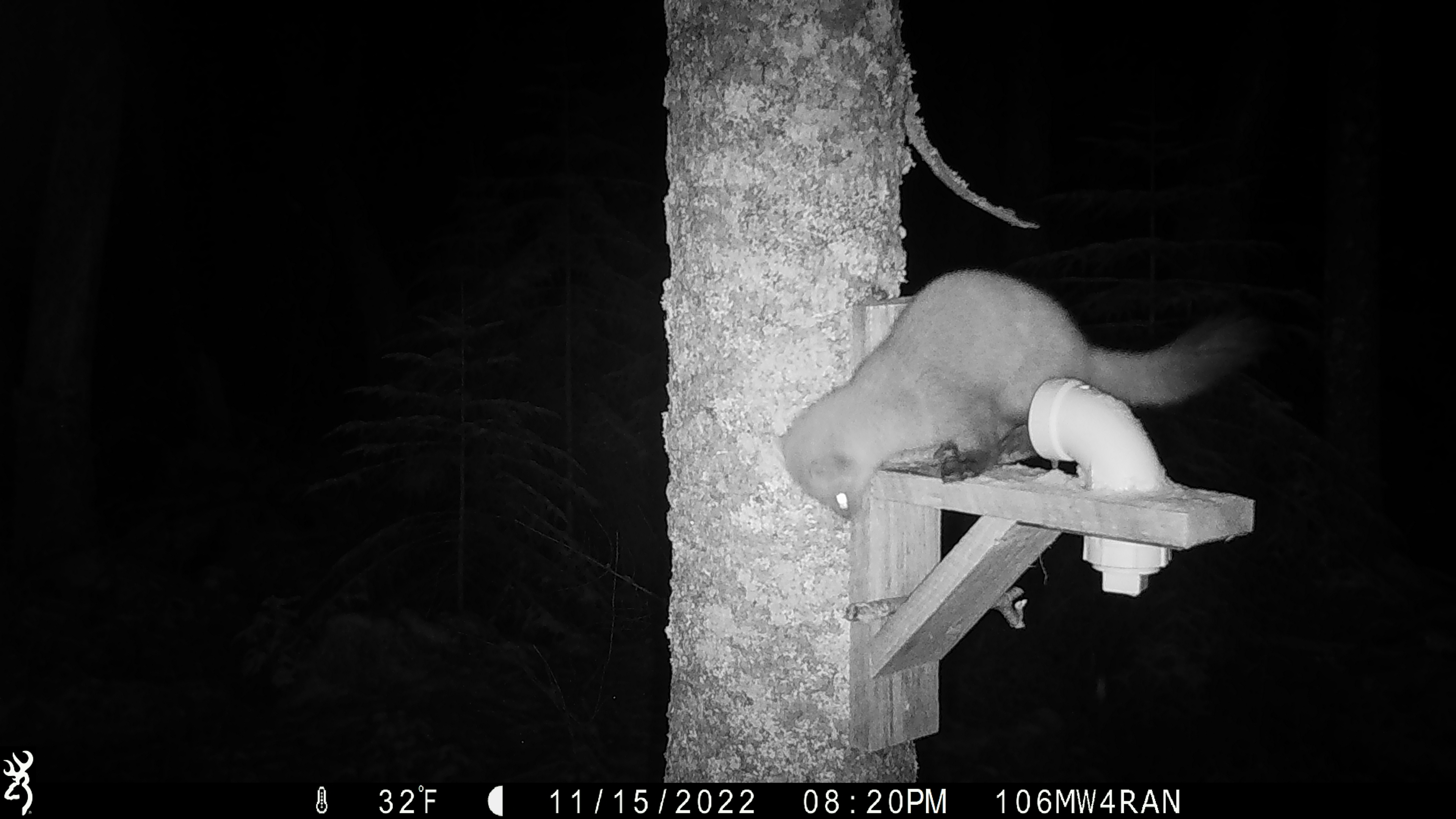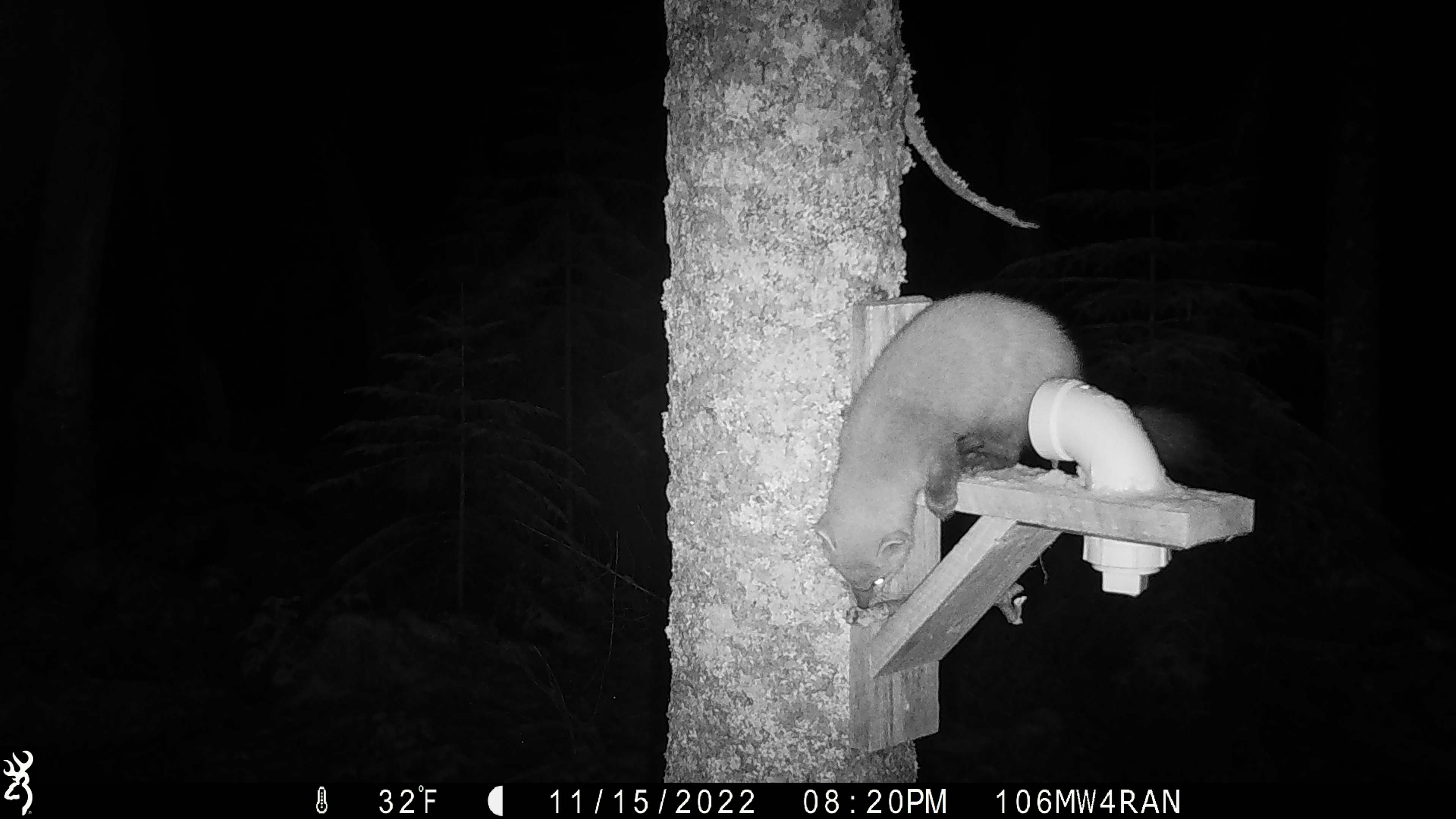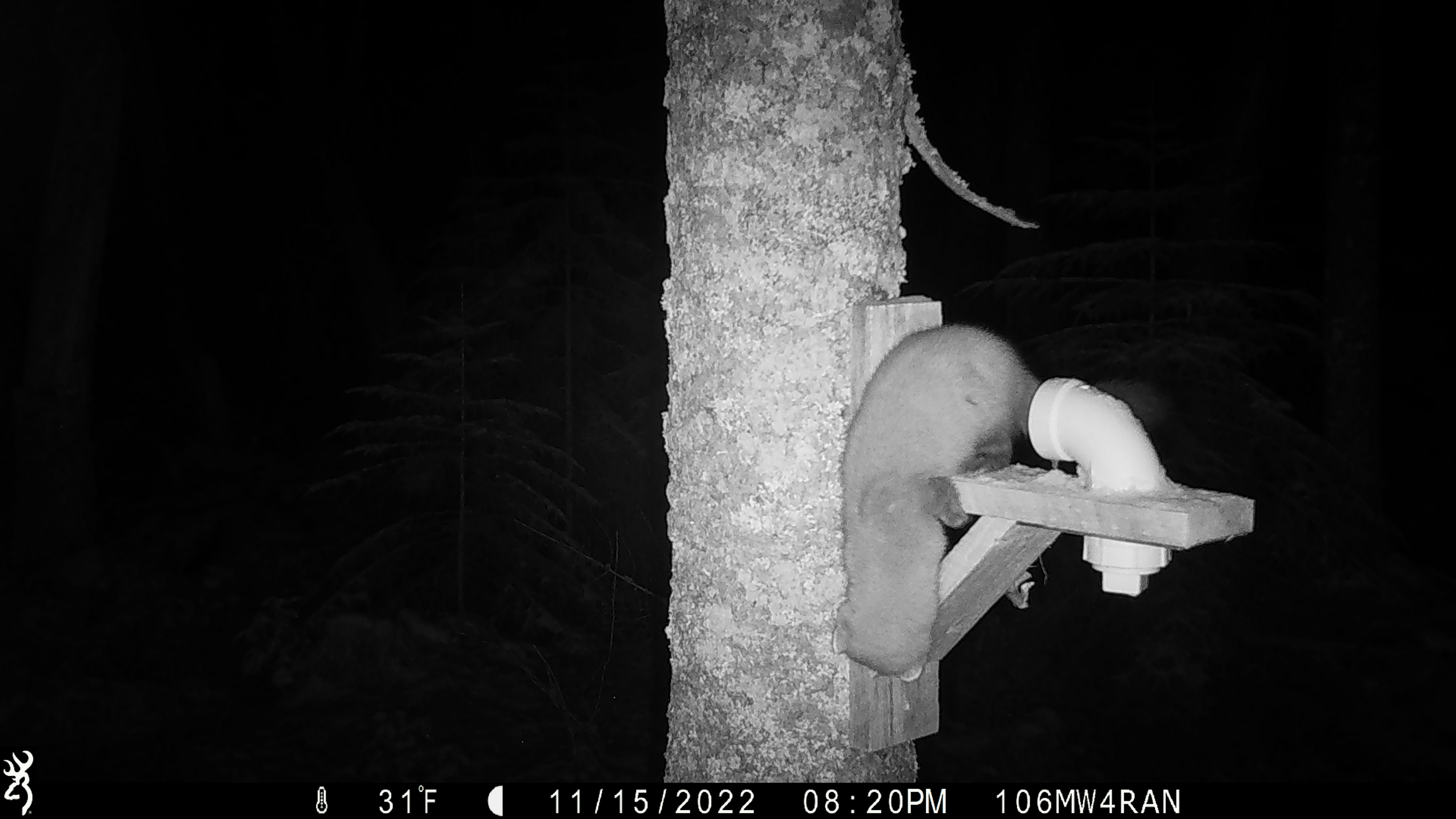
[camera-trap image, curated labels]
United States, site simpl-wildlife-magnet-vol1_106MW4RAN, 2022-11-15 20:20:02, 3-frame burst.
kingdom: Animalia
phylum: Chordata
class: Mammalia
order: Carnivora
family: Mustelidae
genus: Martes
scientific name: Martes americana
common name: american marten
American marten (Martes americana).